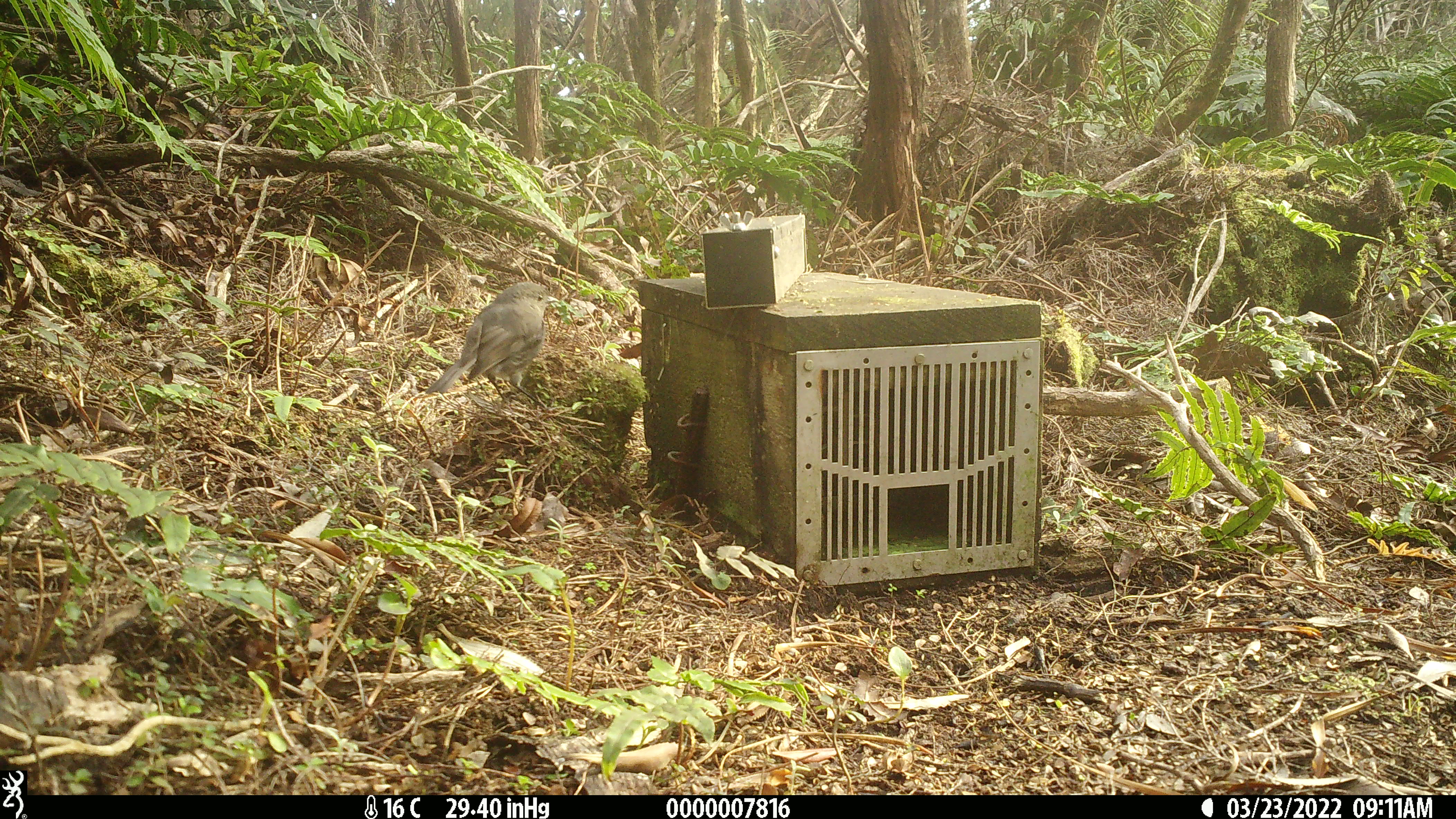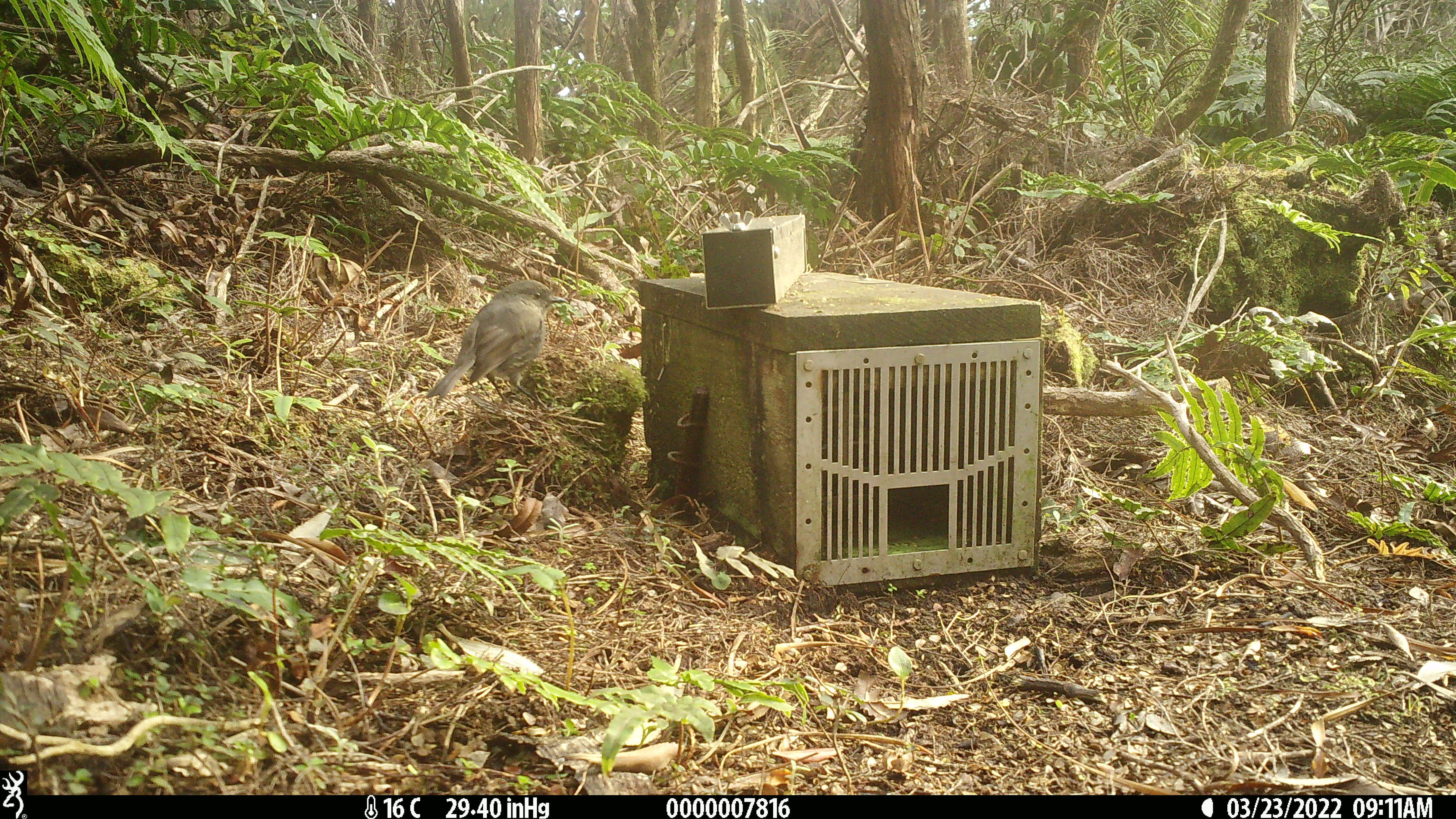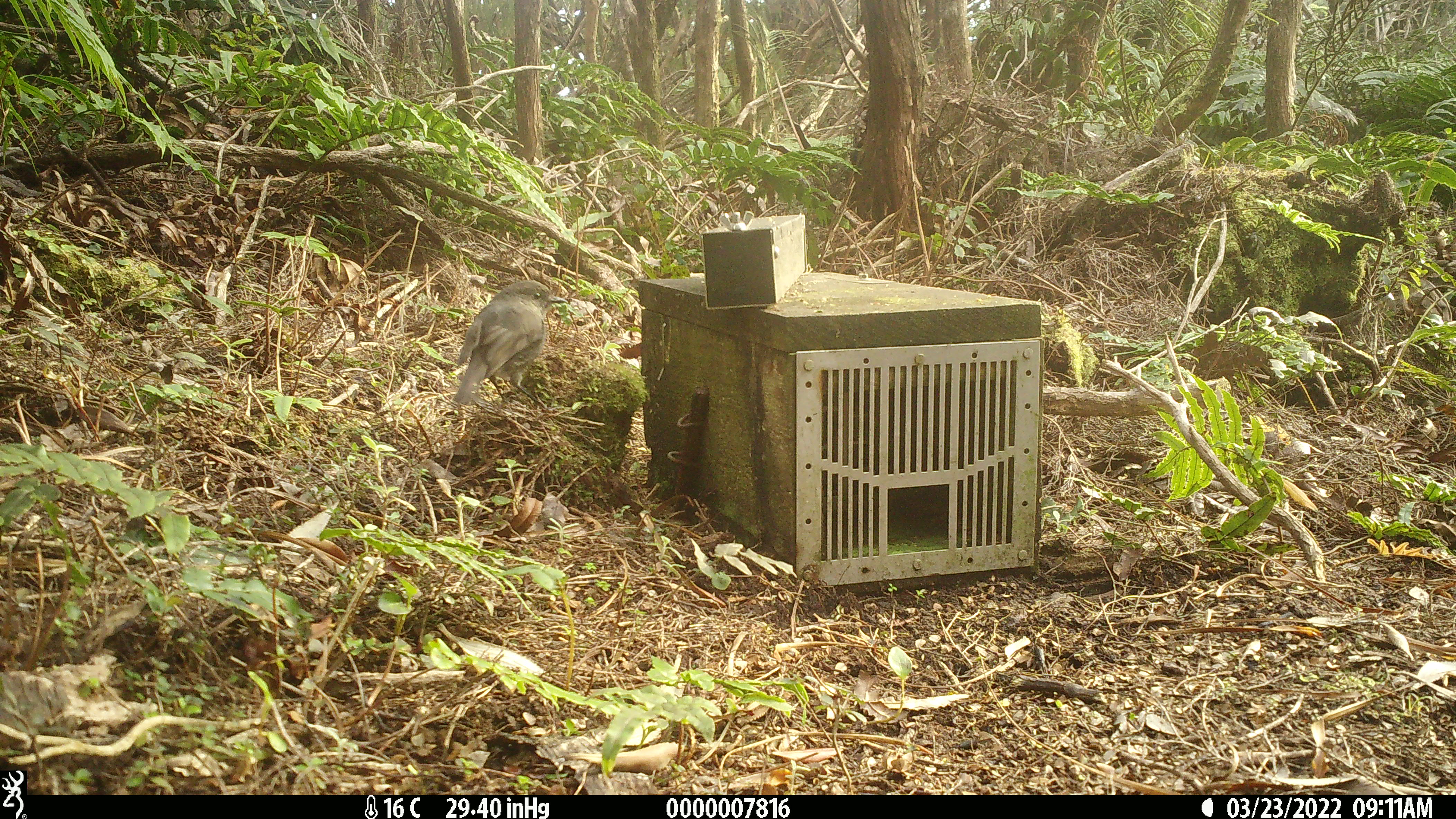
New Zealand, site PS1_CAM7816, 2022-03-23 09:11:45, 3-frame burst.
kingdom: Animalia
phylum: Chordata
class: Aves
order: Passeriformes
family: Petroicidae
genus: Petroica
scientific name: Petroica australis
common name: new zealand robin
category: robin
Robin (new zealand robin) (Petroica australis).